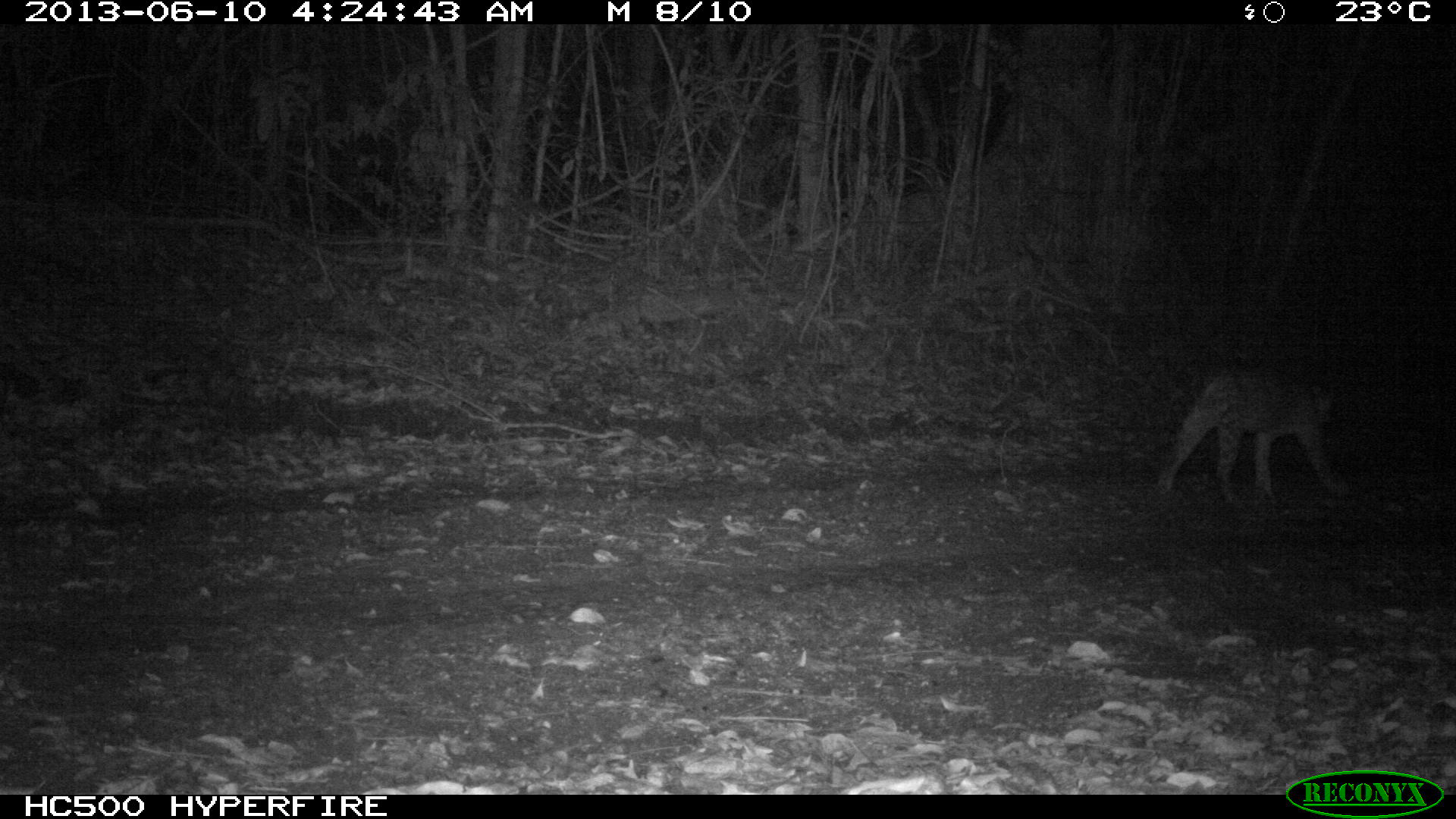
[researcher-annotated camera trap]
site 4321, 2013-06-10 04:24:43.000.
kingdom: Animalia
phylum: Chordata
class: Mammalia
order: Carnivora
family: Felidae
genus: Leopardus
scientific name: Leopardus pardalis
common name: ocelot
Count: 1.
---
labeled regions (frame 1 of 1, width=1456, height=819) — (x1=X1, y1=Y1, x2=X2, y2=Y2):
leopardus pardalis: (x1=1152, y1=365, x2=1357, y2=505)